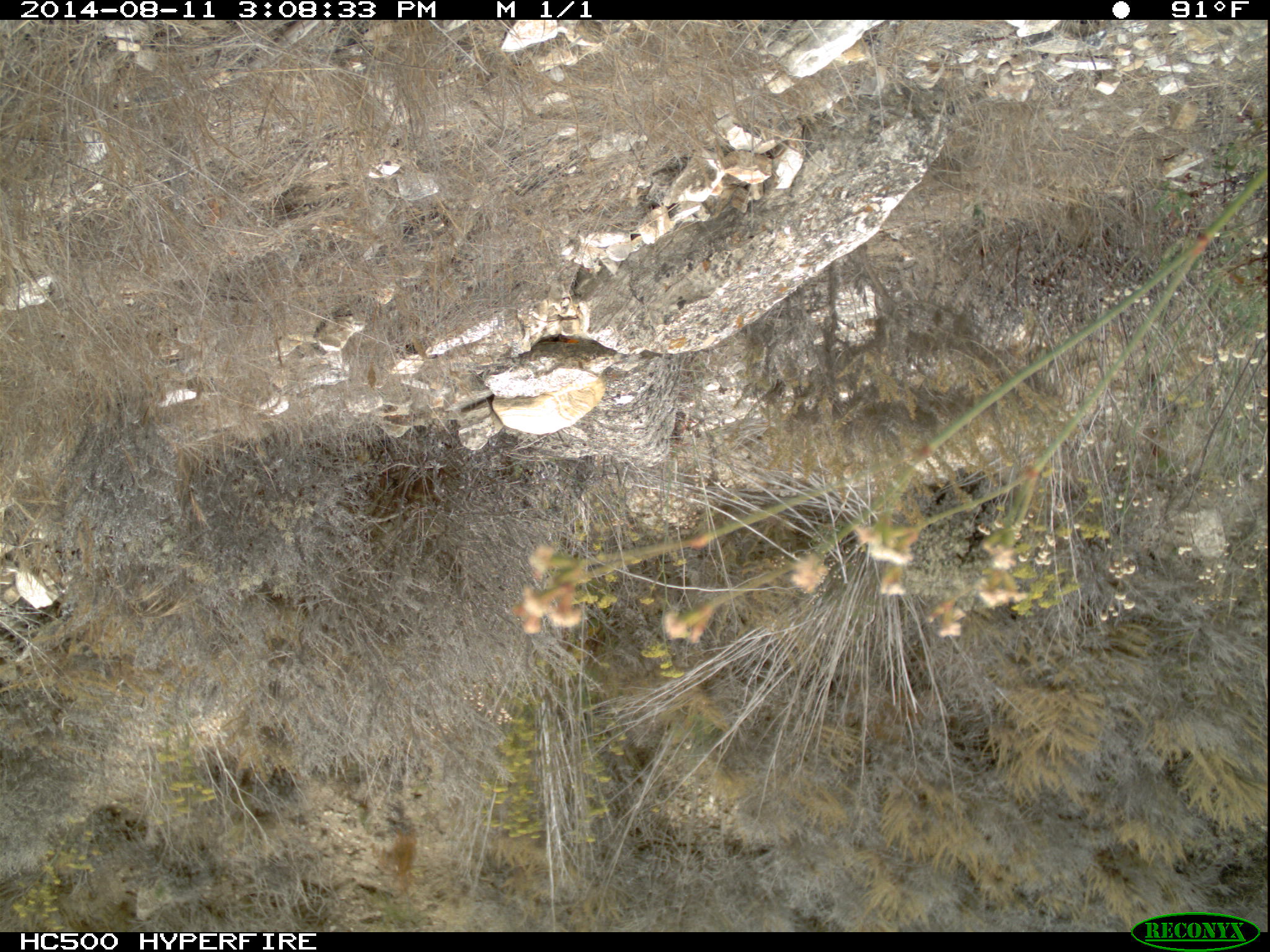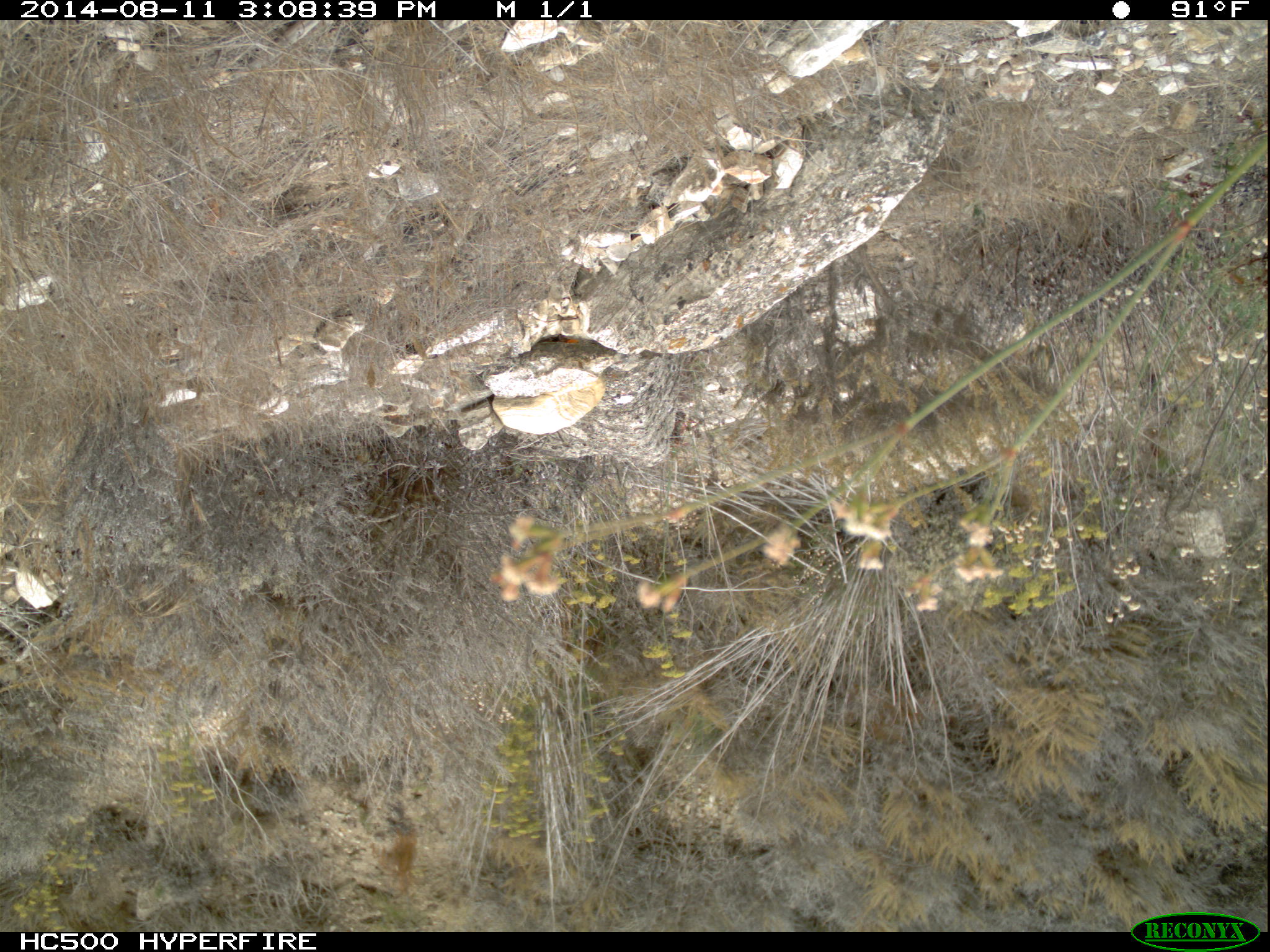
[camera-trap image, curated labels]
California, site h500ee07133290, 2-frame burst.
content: no animal present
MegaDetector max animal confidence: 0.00